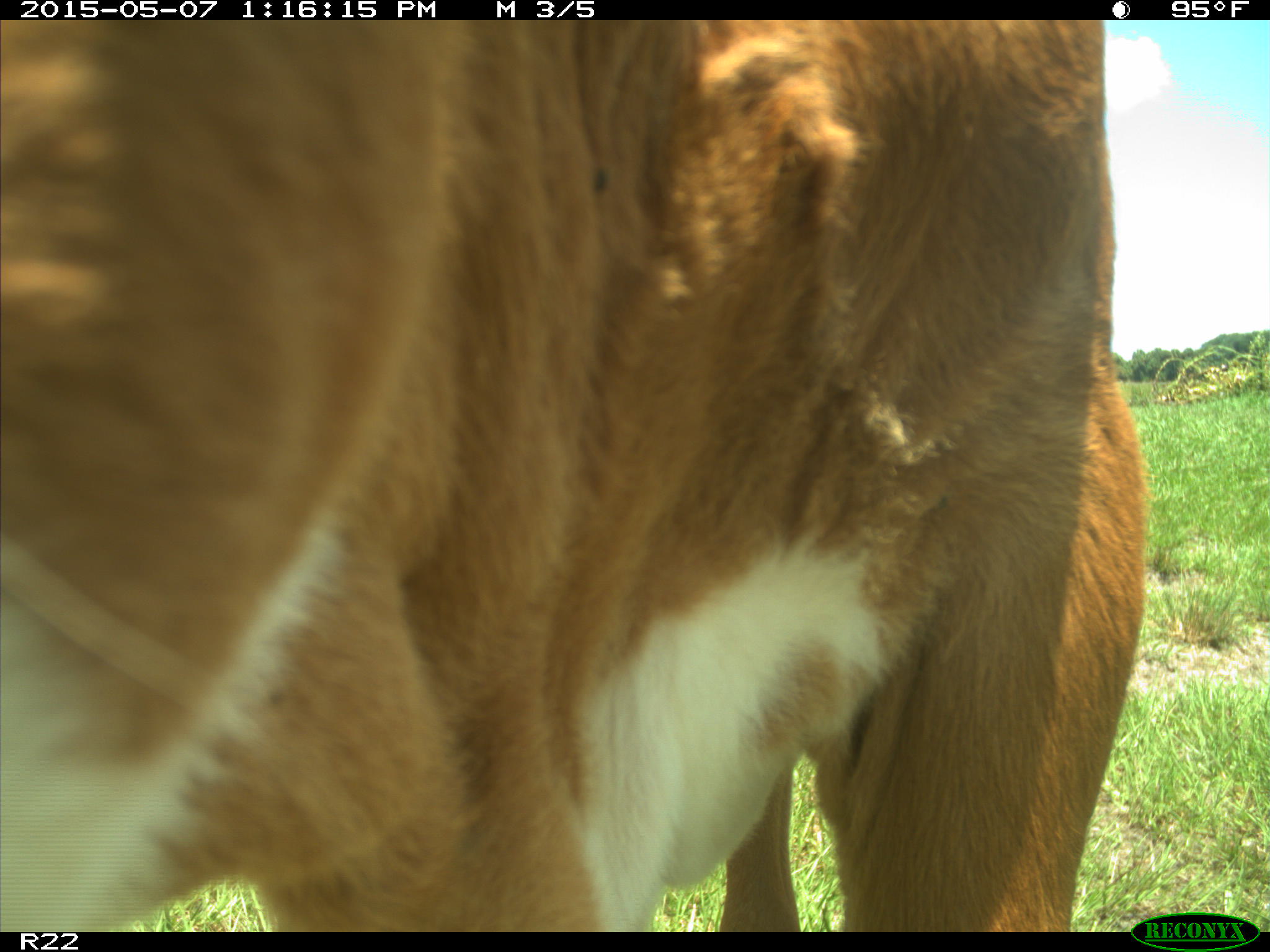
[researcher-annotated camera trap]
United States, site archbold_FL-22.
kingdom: Animalia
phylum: Chordata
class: Mammalia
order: Artiodactyla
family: Bovidae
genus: Bos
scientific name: Bos taurus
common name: domestic cow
Bos taurus (domestic cow).